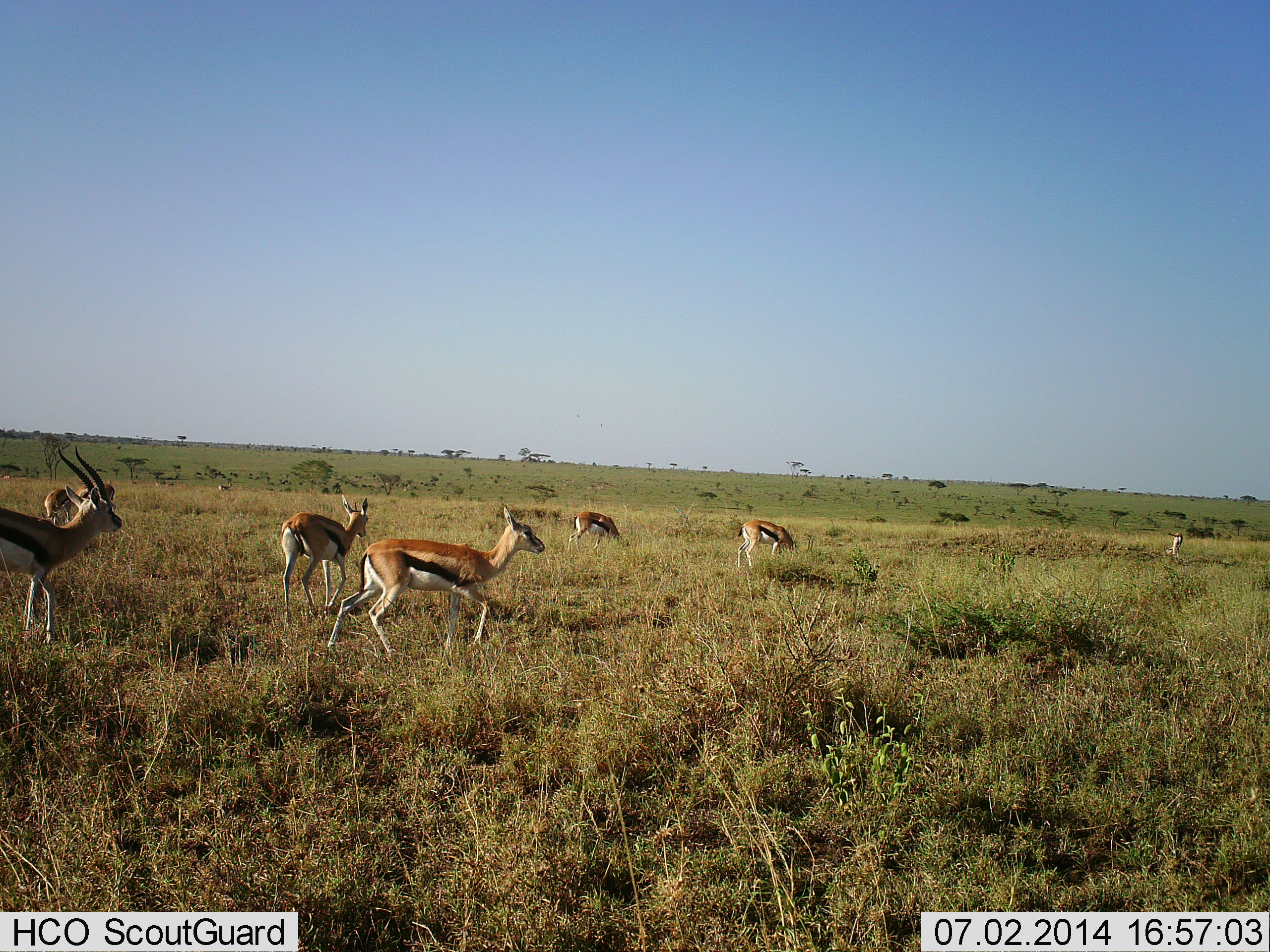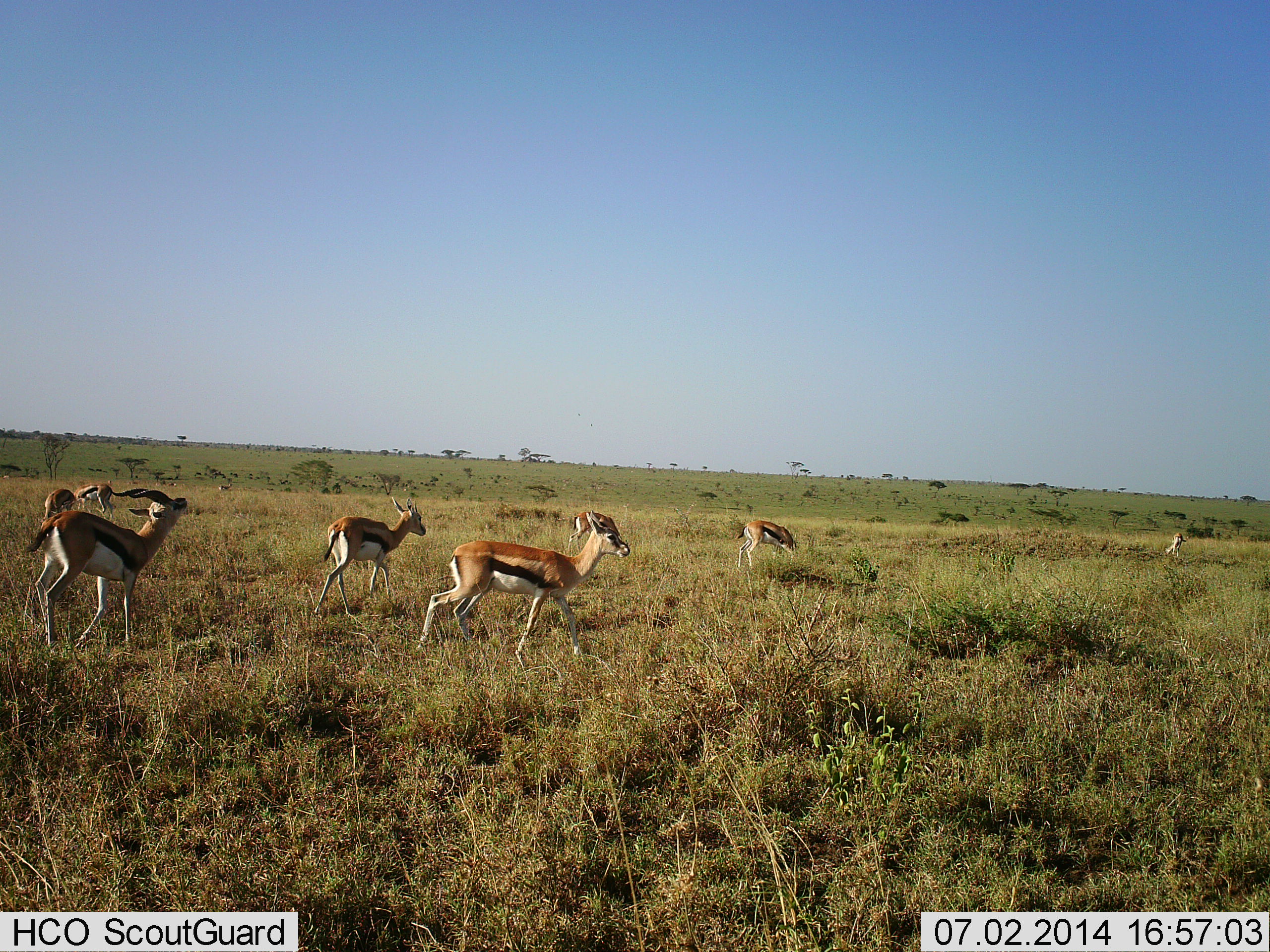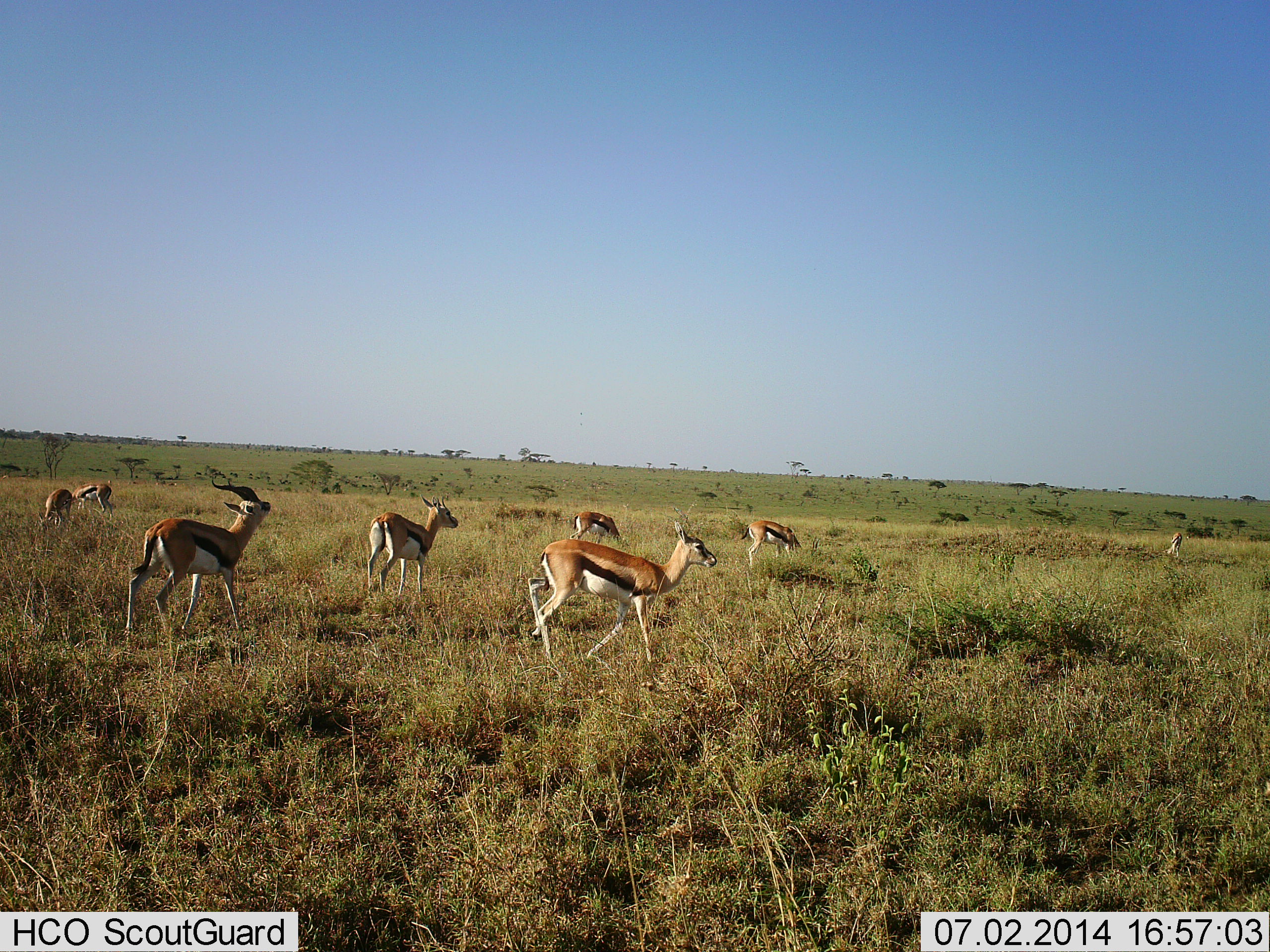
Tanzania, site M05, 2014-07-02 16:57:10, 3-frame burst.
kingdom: Animalia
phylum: Chordata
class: Mammalia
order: Artiodactyla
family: Bovidae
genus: Eudorcas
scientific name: Eudorcas thomsonii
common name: thomson's gazelle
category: gazellethomsons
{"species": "gazellethomsons (thomson's gazelle) (Eudorcas thomsonii)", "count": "8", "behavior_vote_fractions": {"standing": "20%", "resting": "0%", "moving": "100%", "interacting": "0%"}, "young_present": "0%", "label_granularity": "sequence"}